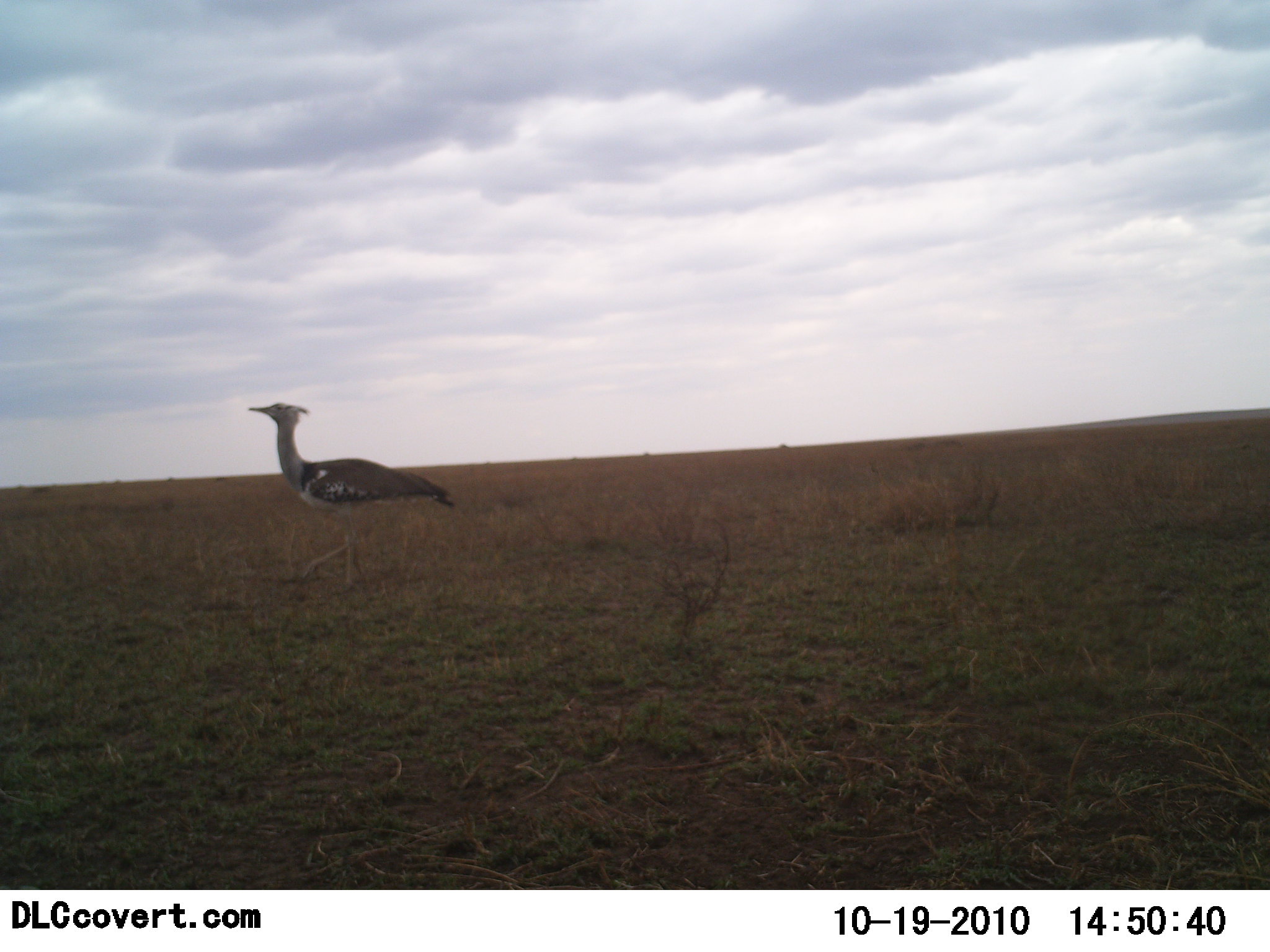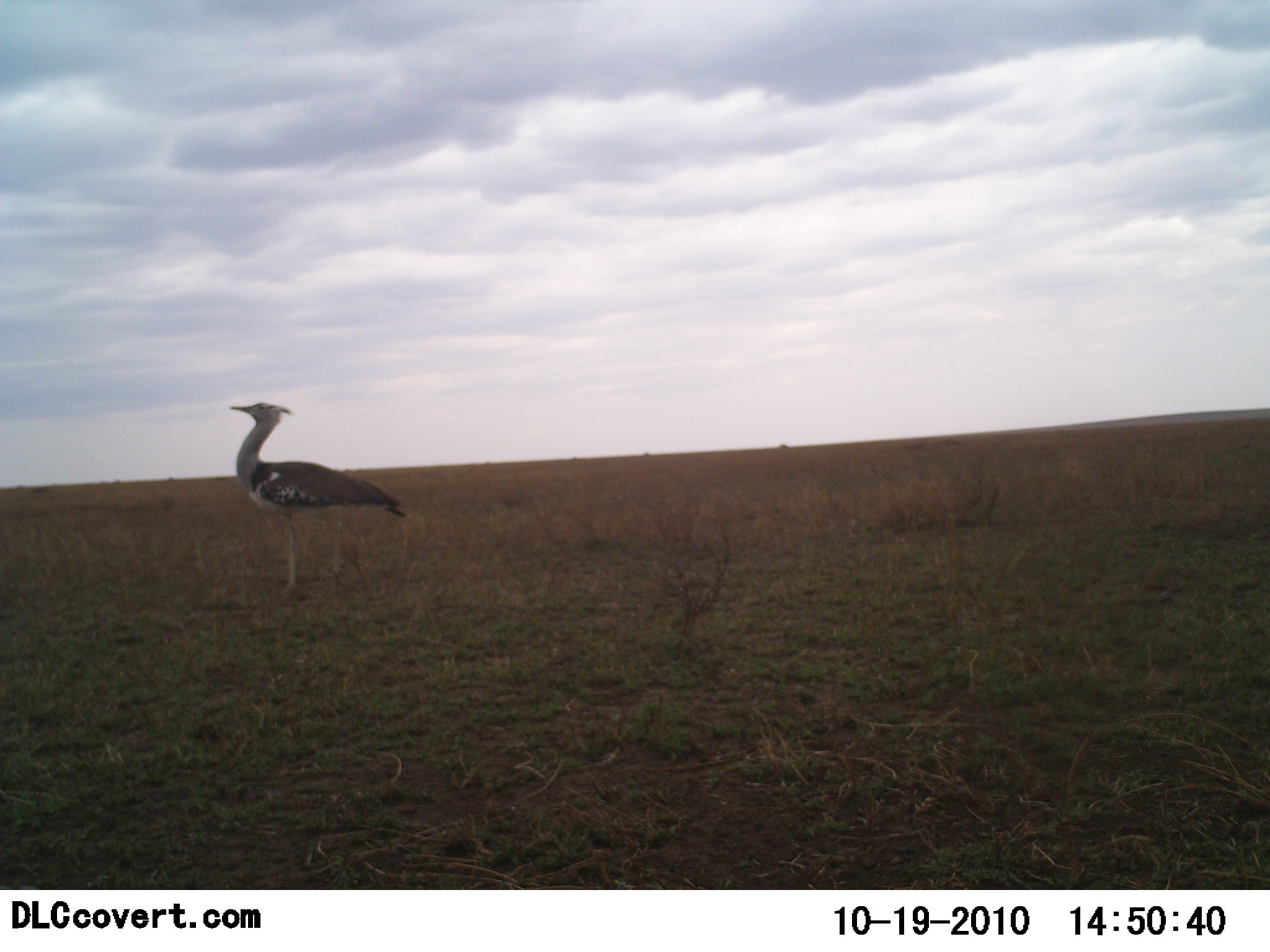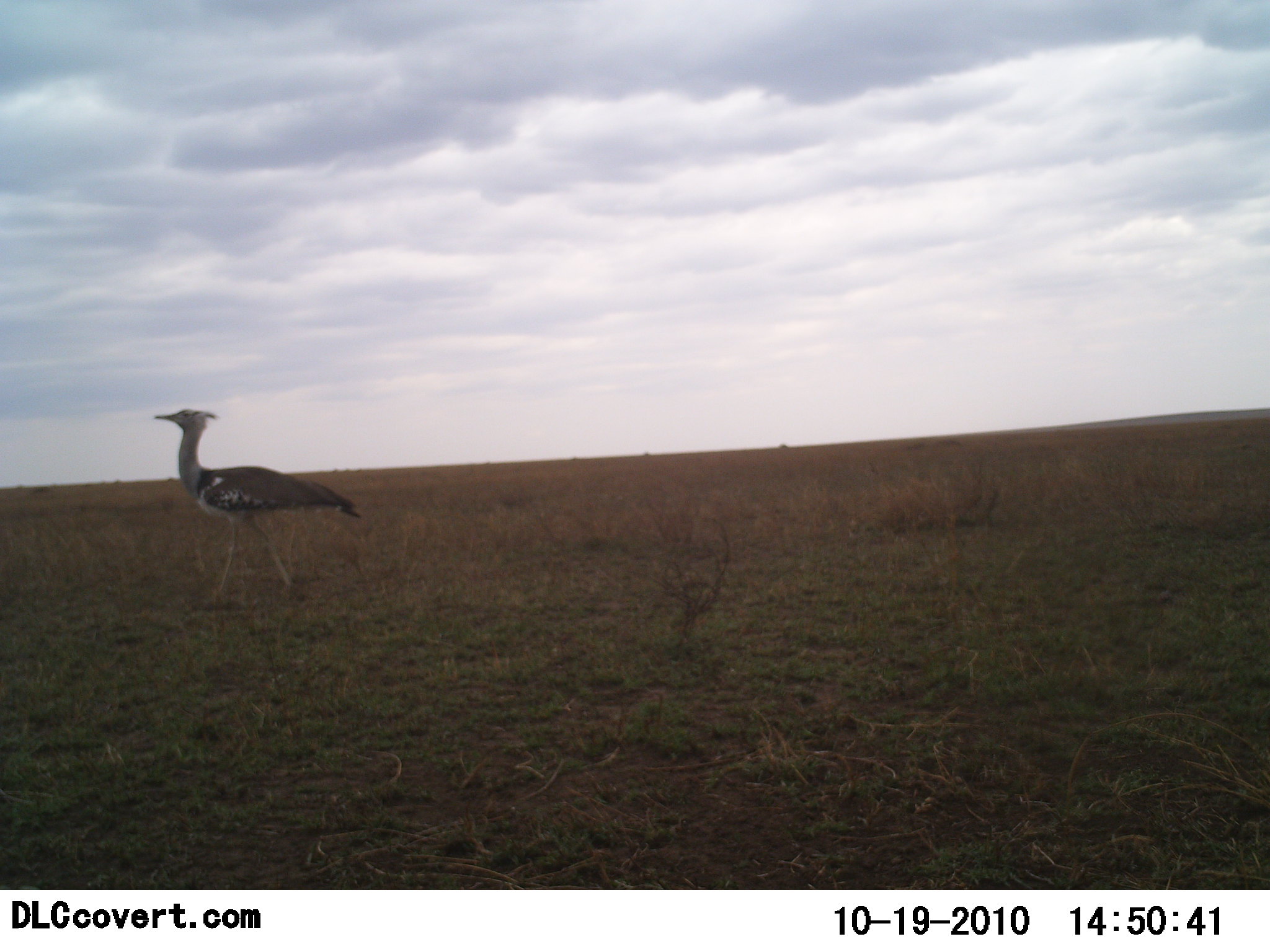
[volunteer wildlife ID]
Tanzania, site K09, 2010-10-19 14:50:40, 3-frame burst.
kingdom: Animalia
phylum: Chordata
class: Aves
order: Otidiformes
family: Otididae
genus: Ardeotis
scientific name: Ardeotis kori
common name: kori bustard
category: koribustard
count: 1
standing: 25%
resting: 0%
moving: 75%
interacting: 0%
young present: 0%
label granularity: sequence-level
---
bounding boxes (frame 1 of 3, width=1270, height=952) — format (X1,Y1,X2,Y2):
animal: (247,401,456,591)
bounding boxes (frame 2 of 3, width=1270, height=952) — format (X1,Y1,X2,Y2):
animal: (228,402,405,594)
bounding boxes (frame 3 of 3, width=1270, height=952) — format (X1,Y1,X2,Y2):
animal: (153,407,363,595)